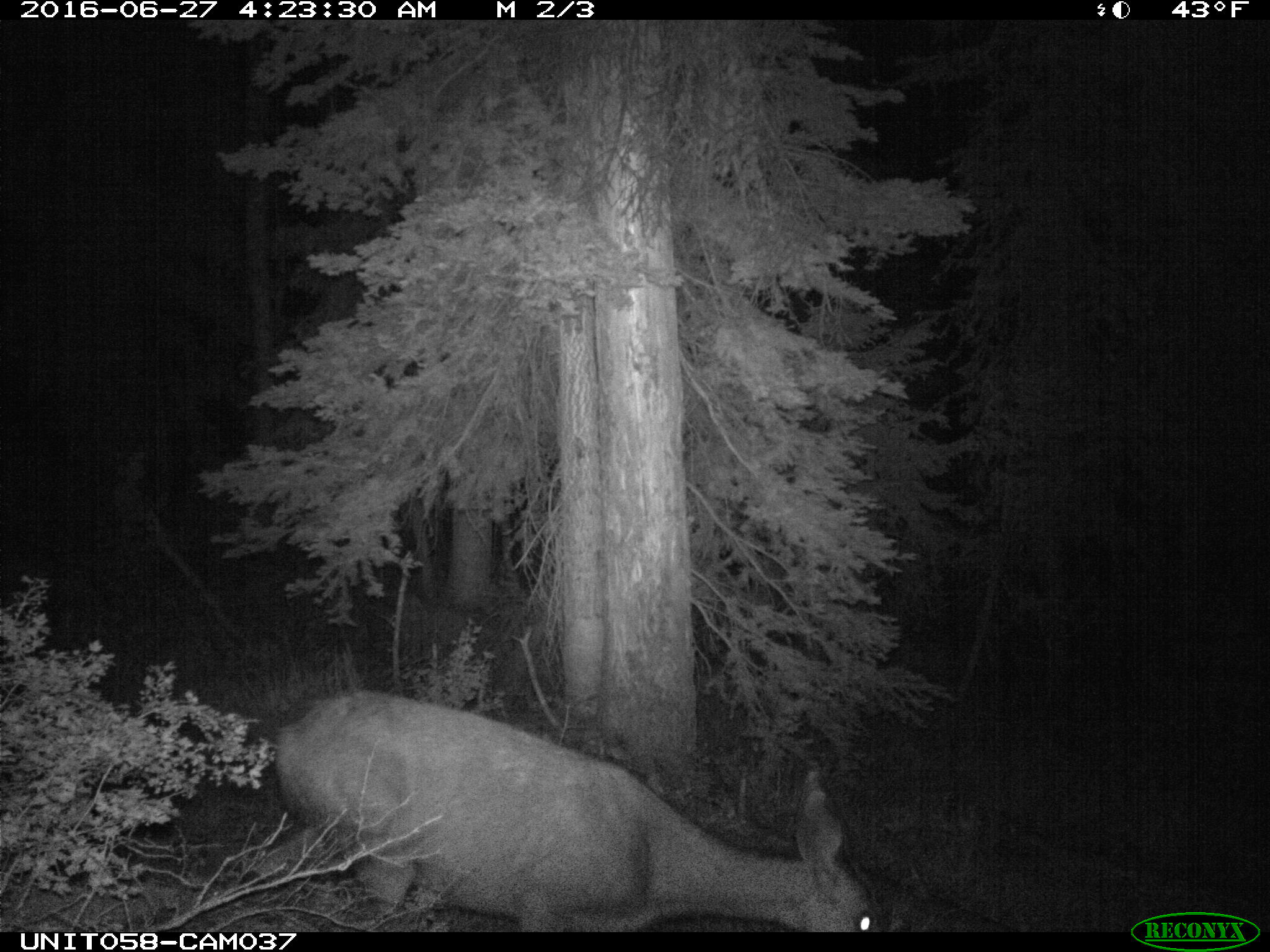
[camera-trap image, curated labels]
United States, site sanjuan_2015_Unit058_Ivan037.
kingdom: Animalia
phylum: Chordata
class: Mammalia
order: Artiodactyla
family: Cervidae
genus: Odocoileus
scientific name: Odocoileus hemionus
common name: mule deer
Odocoileus hemionus (mule deer).